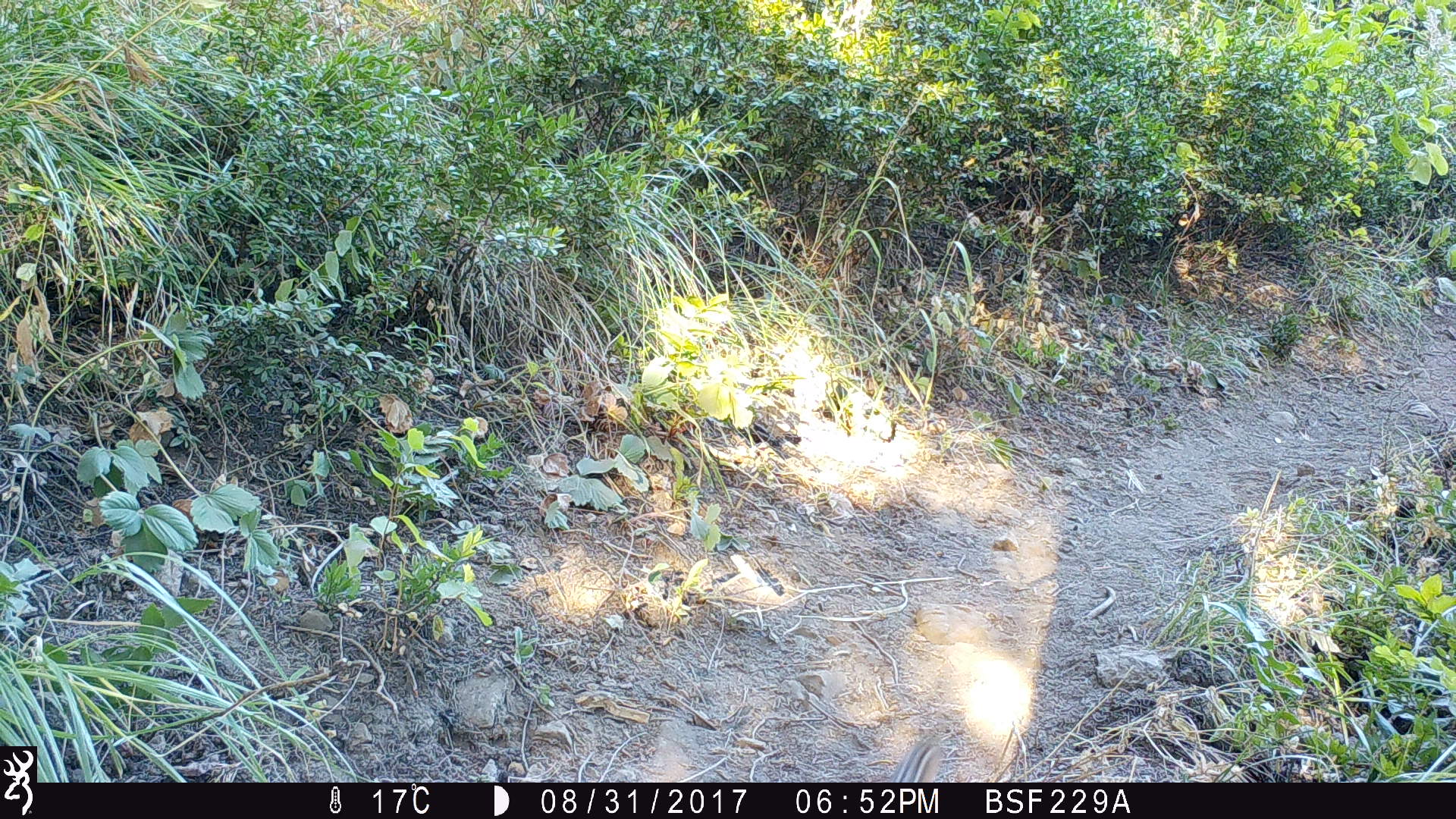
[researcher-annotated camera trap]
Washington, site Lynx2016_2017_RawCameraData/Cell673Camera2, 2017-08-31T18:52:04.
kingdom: Animalia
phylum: Chordata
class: Mammalia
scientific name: Mammalia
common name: small mammal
Small mammal (Mammalia). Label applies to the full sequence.